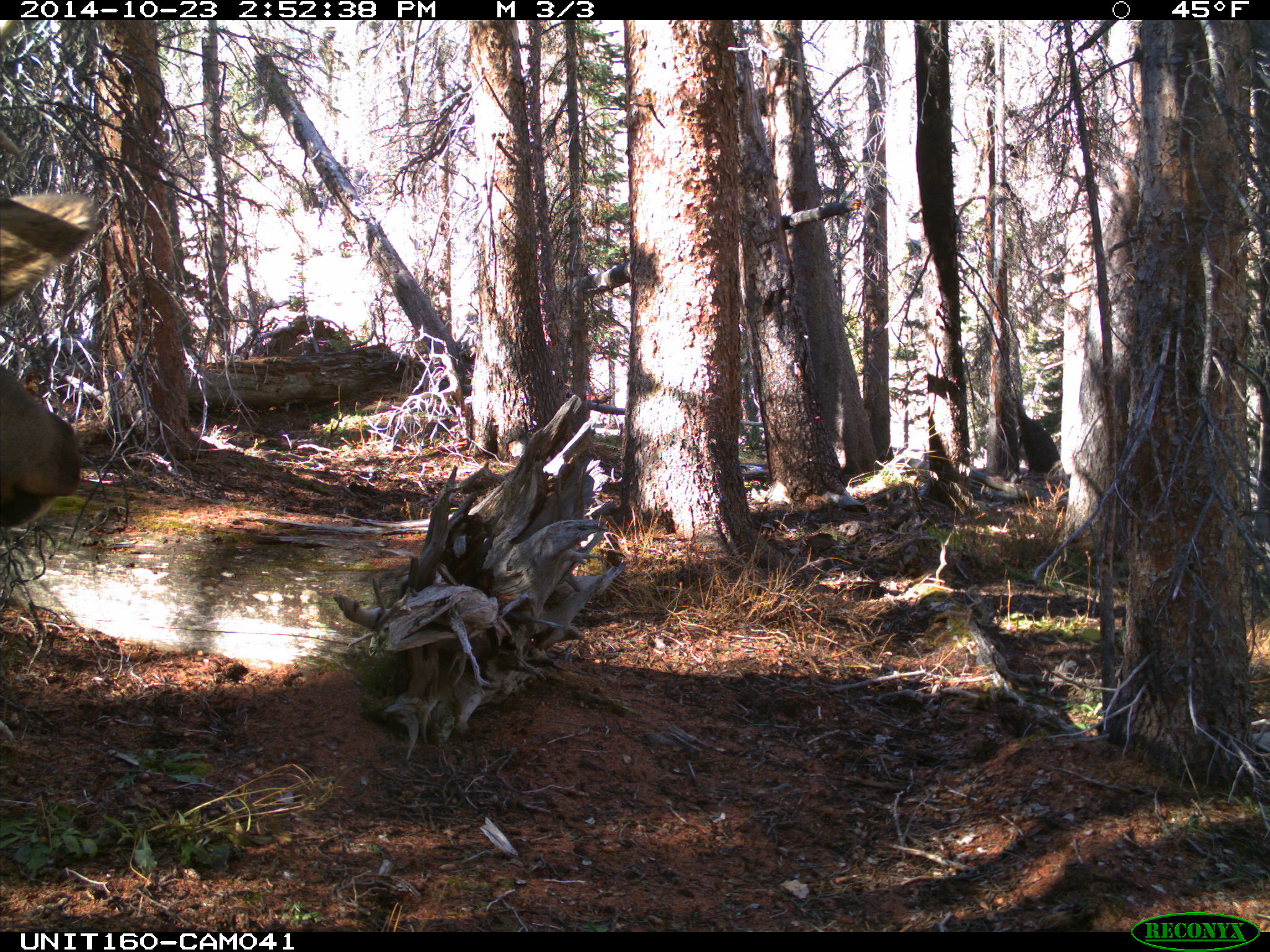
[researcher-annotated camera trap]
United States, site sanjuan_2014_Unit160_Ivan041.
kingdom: Animalia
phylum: Chordata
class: Mammalia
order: Artiodactyla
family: Cervidae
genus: Cervus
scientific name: Cervus elaphus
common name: red deer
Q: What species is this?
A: Cervus elaphus (red deer).